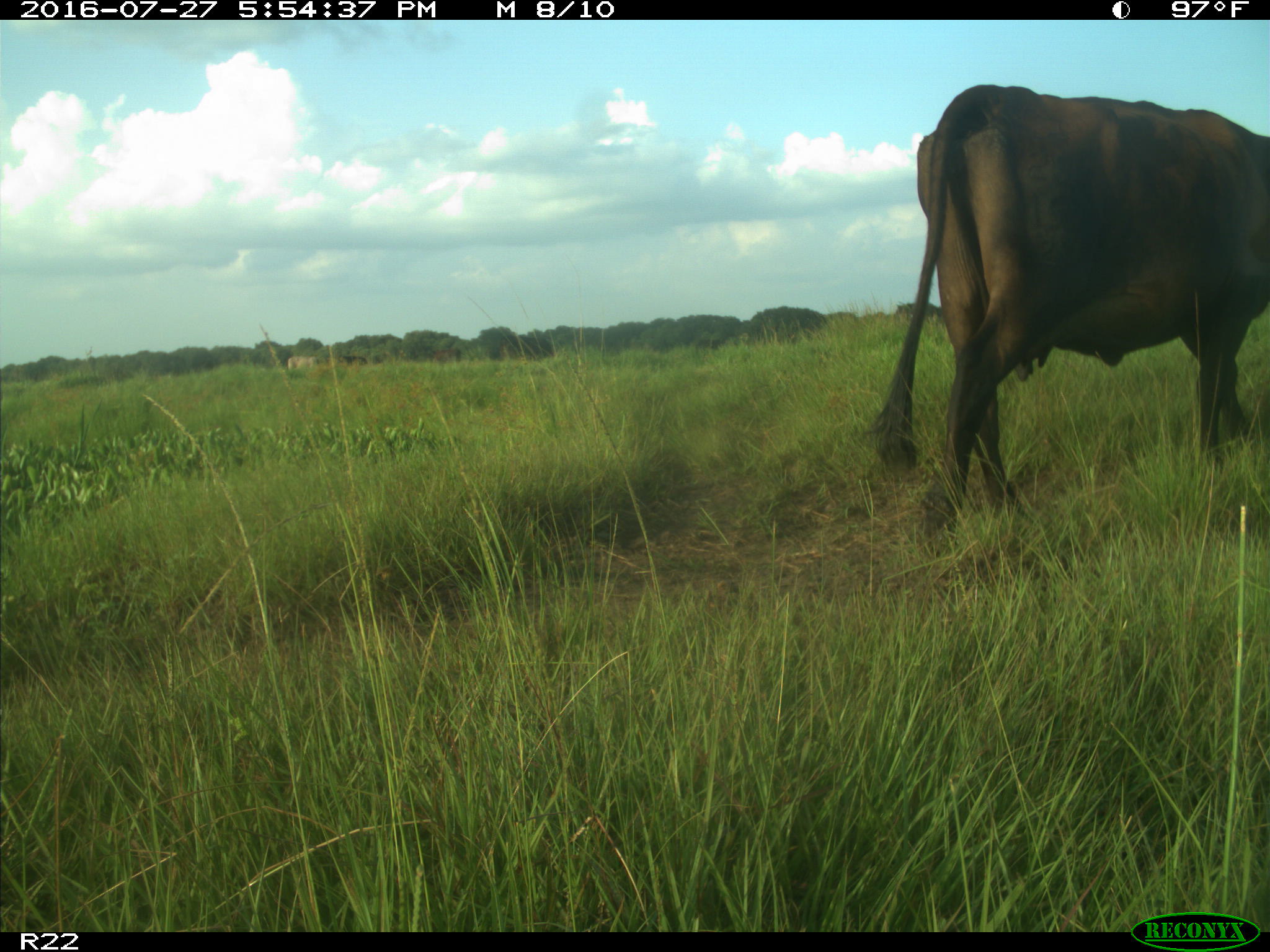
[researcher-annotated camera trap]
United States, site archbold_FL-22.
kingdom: Animalia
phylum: Chordata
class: Mammalia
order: Artiodactyla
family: Bovidae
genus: Bos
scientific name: Bos taurus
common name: domestic cow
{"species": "Bos taurus (domestic cow)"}